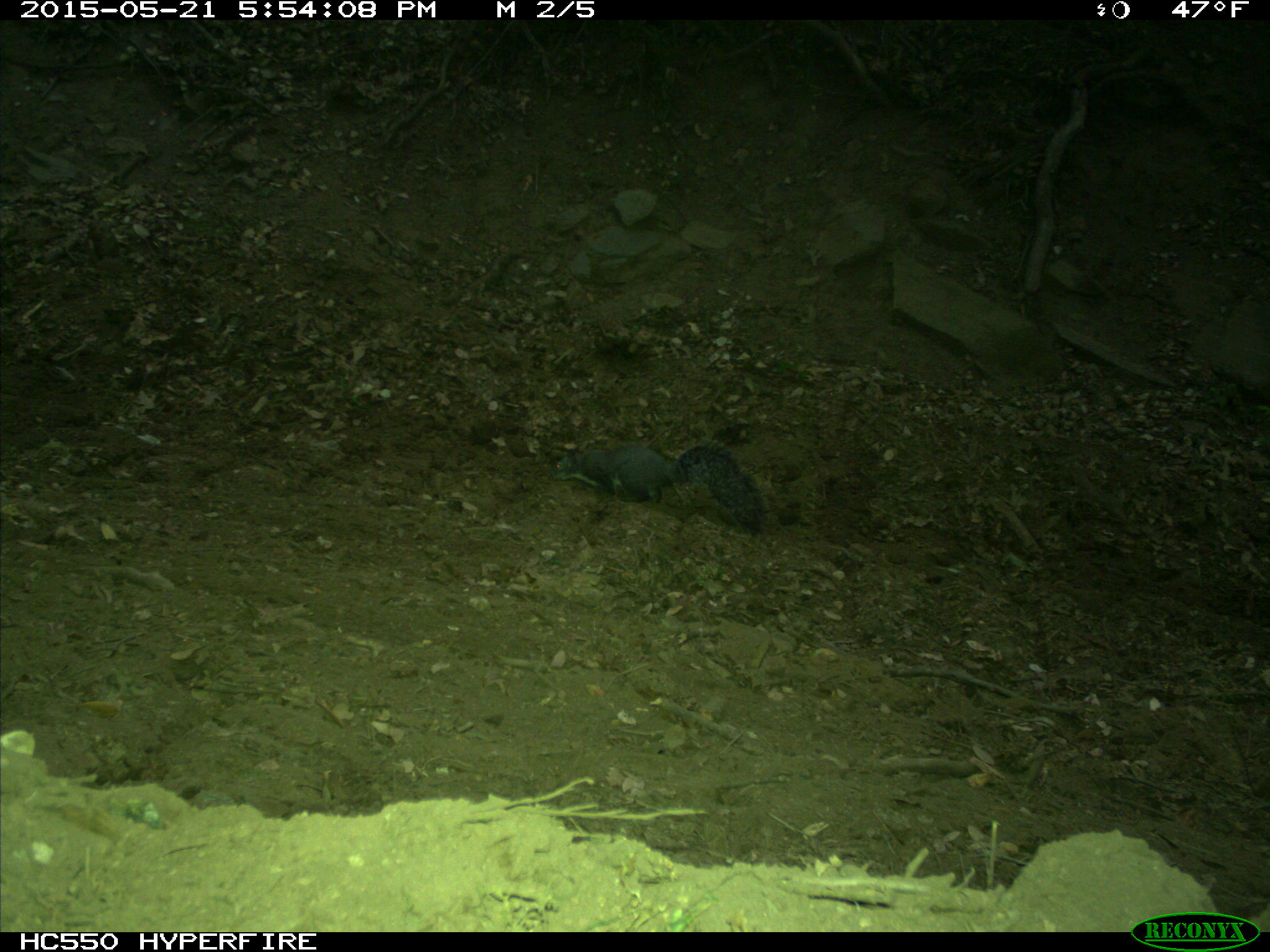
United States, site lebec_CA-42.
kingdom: Animalia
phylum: Chordata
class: Mammalia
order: Rodentia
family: Sciuridae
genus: Sciurus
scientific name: Sciurus carolinensis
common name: eastern gray squirrel